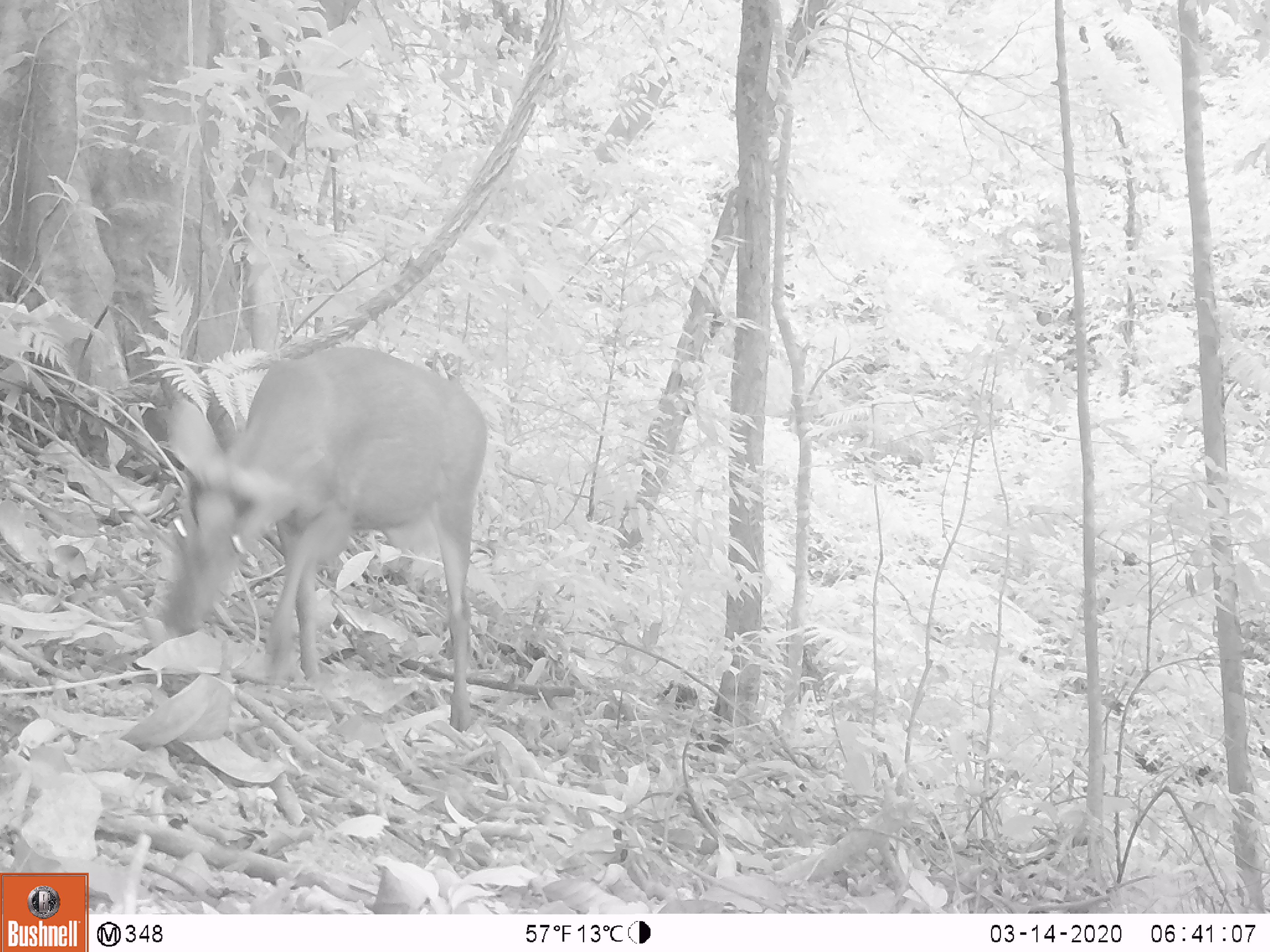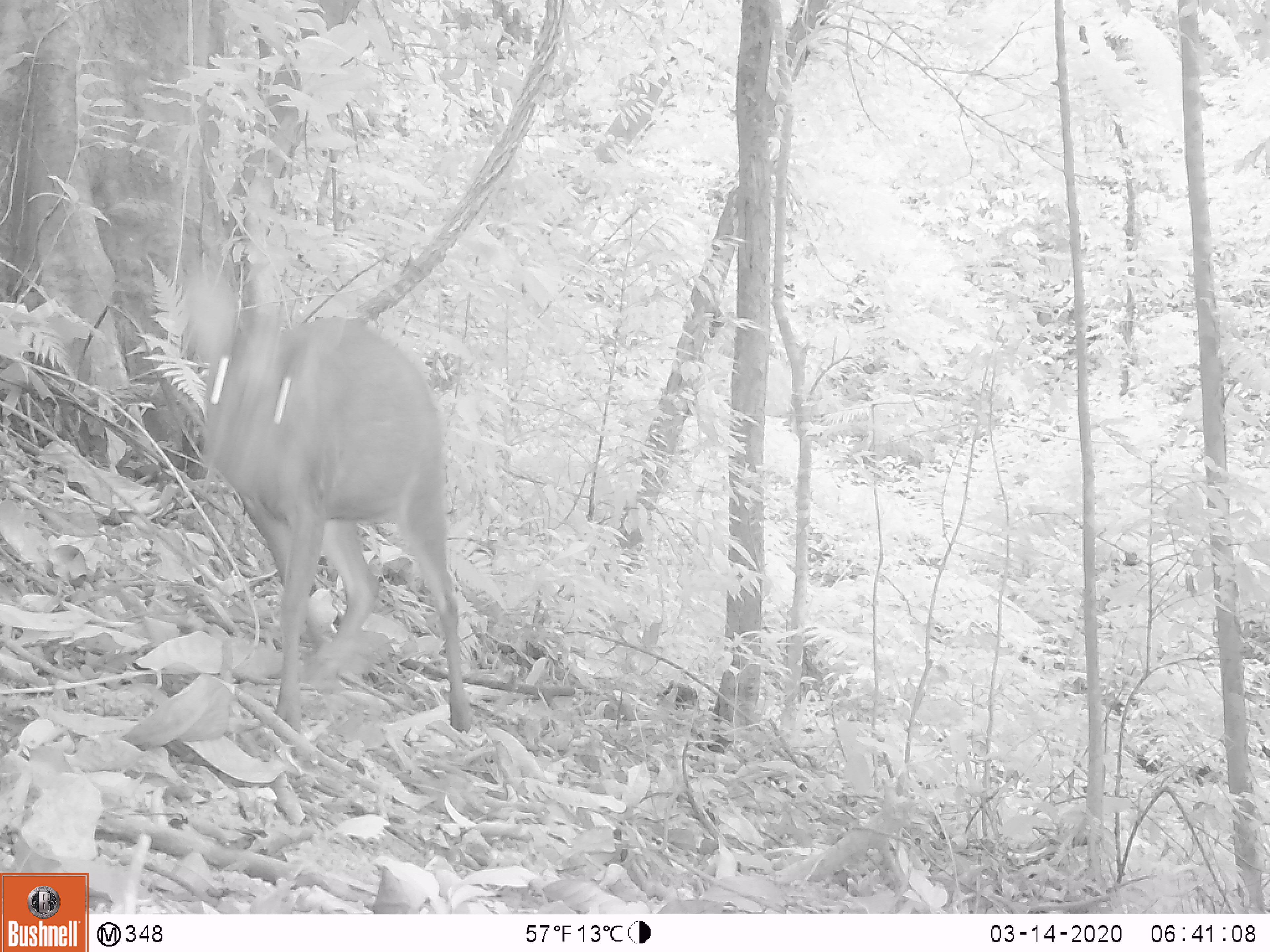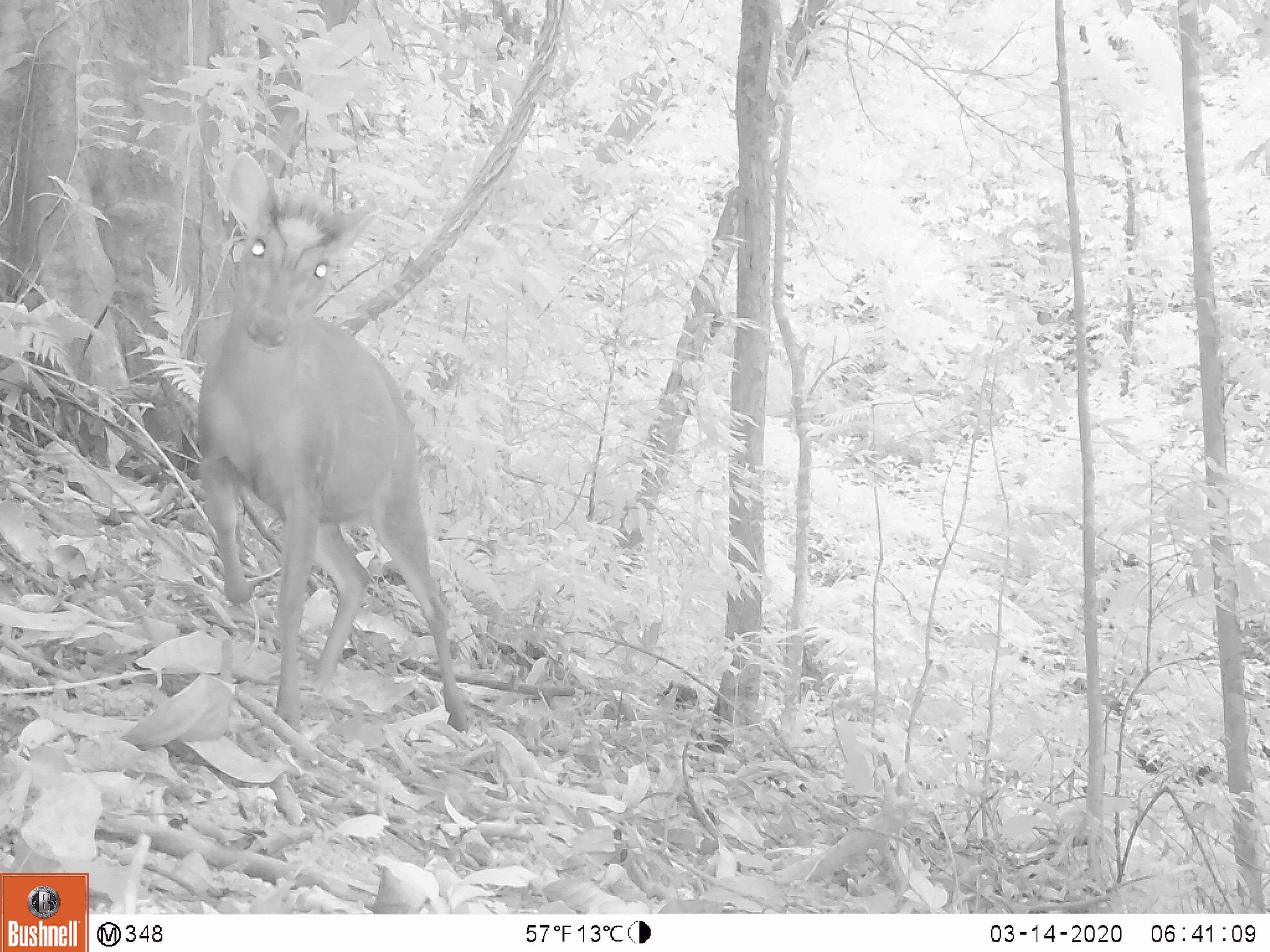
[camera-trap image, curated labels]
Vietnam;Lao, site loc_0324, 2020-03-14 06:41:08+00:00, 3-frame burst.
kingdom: Animalia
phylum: Chordata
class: Mammalia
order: Artiodactyla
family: Cervidae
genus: Muntiacus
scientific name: Muntiacus rooseveltorum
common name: roosevelt's muntjac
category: roosevelts muntjac group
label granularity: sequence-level